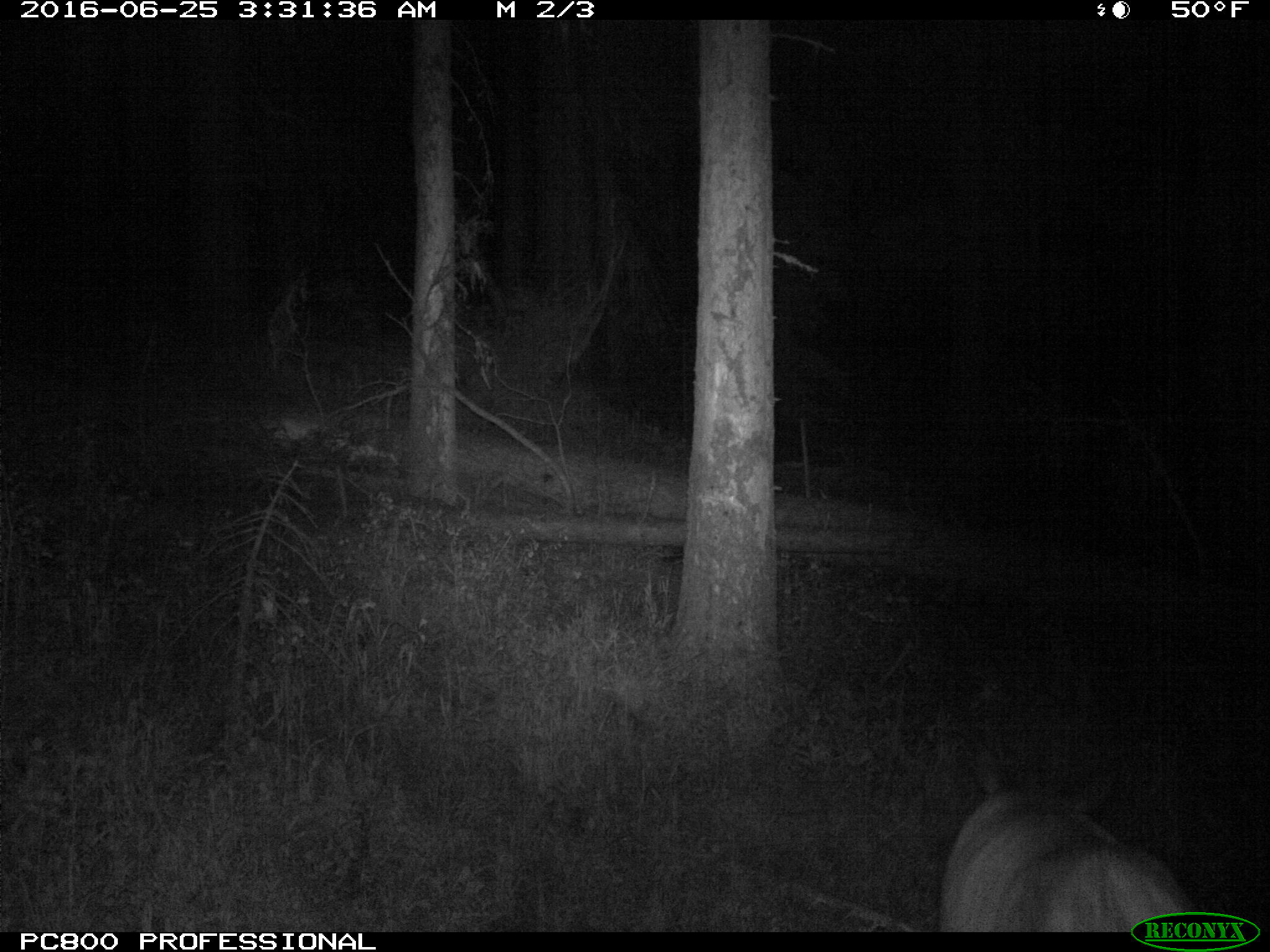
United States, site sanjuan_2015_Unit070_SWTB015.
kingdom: Animalia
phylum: Chordata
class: Mammalia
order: Artiodactyla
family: Cervidae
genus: Cervus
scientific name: Cervus elaphus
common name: red deer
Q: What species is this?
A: Cervus elaphus (red deer).